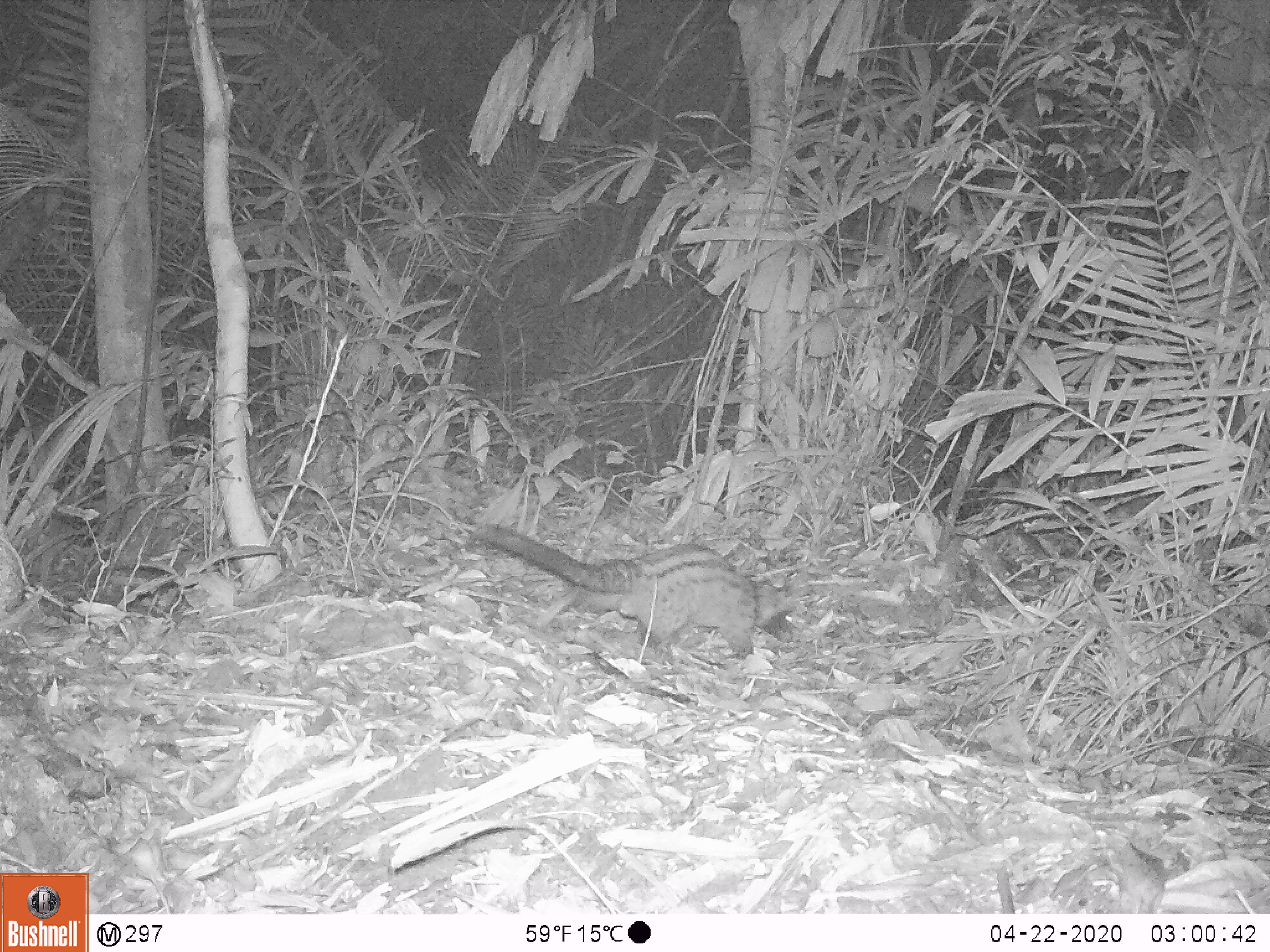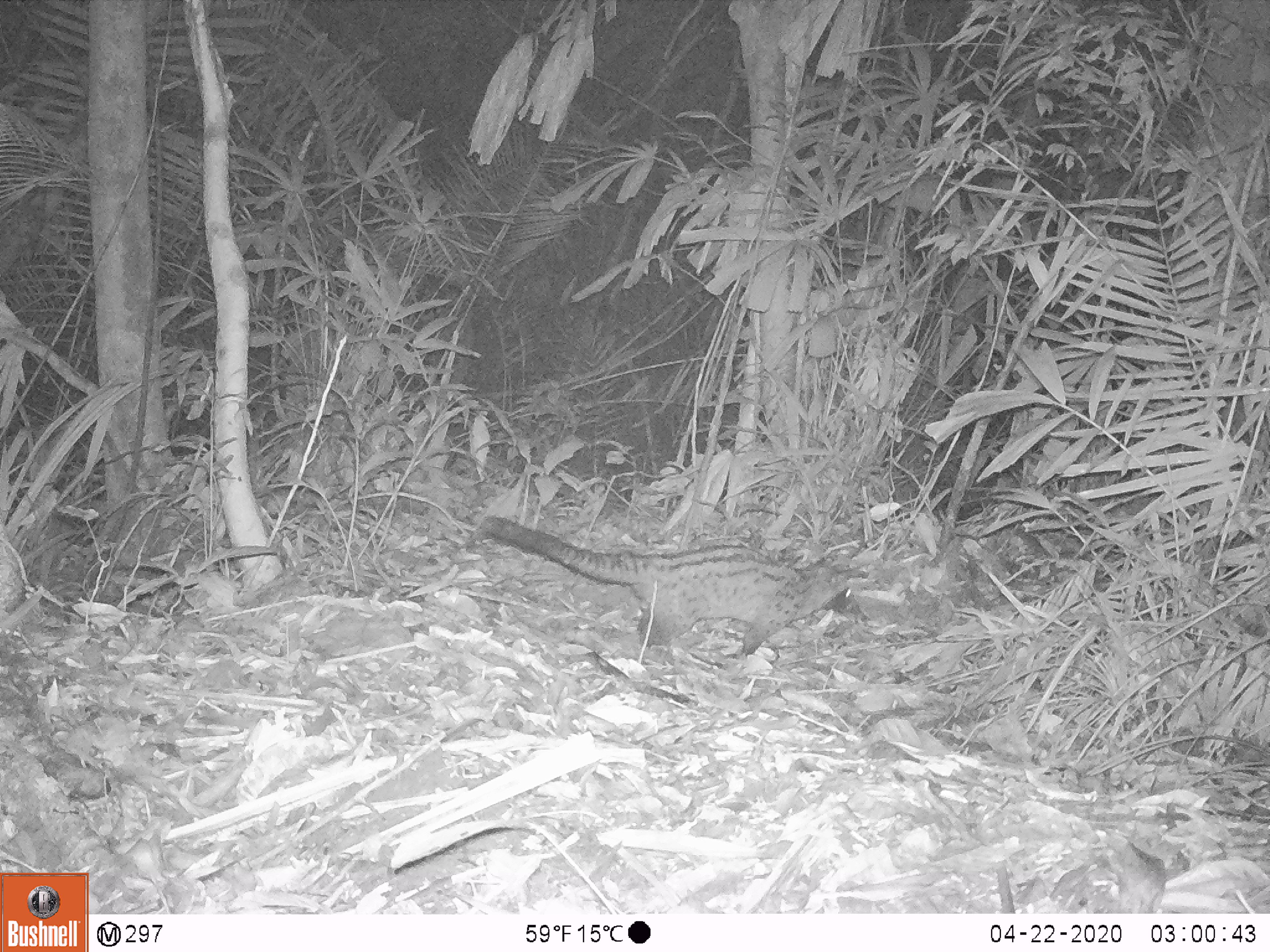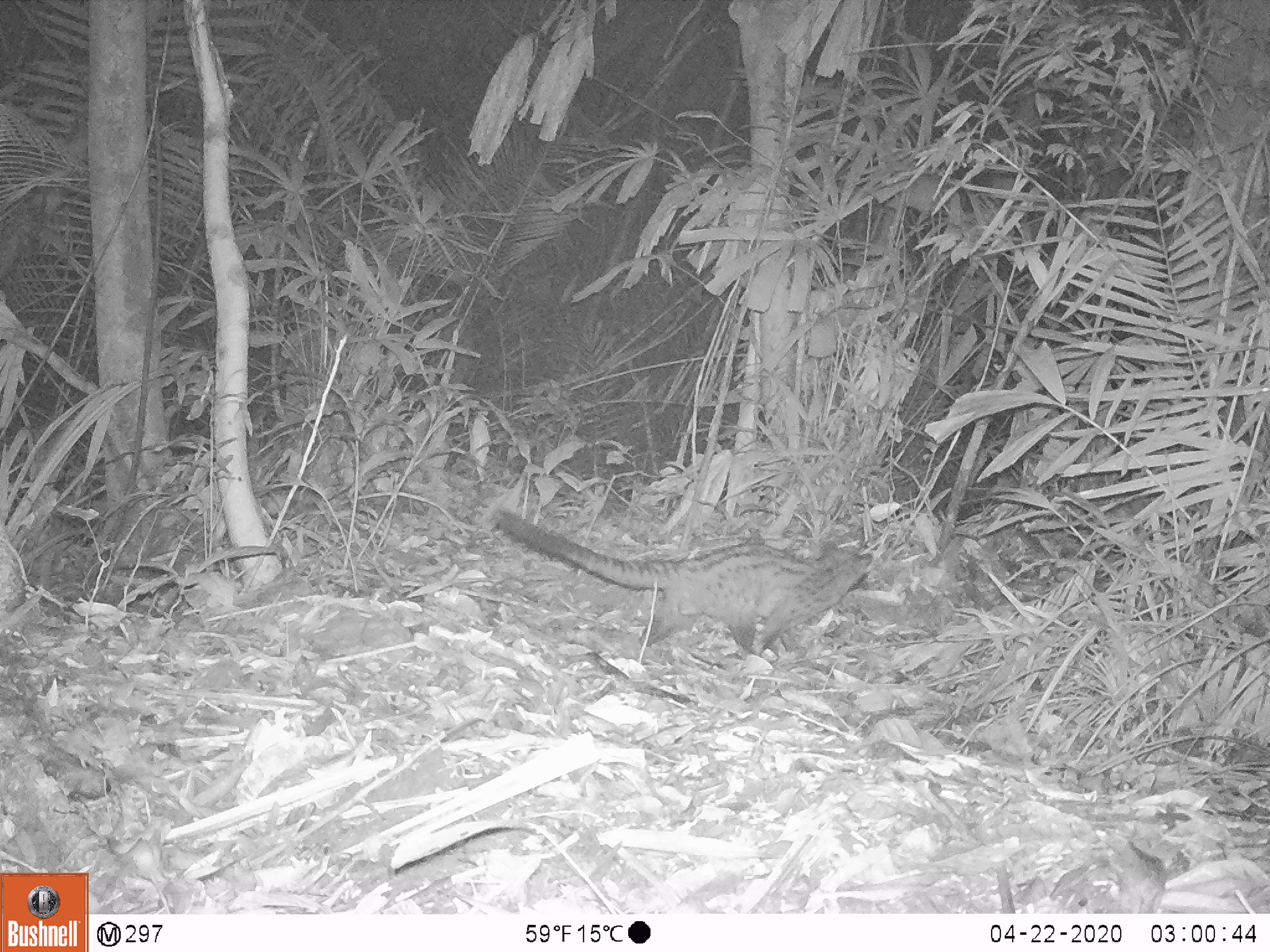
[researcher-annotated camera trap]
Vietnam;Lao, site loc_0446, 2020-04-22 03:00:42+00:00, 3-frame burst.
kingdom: Animalia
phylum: Chordata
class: Mammalia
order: Carnivora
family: Viverridae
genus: Paradoxurus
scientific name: Paradoxurus hermaphroditus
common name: common palm civet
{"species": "common palm civet (Paradoxurus hermaphroditus)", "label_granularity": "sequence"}